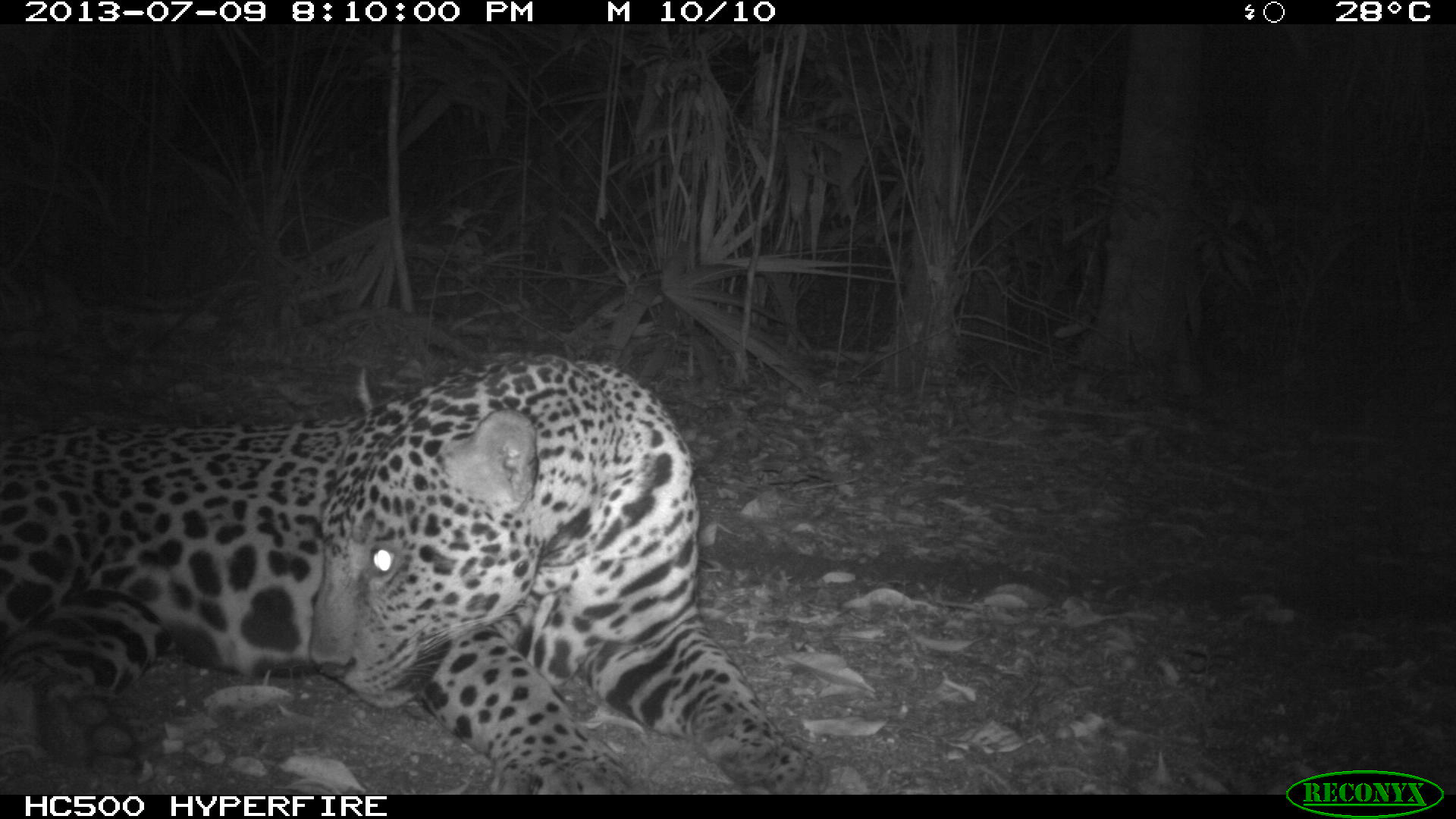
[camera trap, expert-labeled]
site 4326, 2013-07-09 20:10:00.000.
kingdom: Animalia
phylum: Chordata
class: Mammalia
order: Carnivora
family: Felidae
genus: Panthera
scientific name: Panthera onca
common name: jaguar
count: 1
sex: male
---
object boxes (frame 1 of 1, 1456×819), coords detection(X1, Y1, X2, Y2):
panthera onca: detection(0, 347, 831, 795)